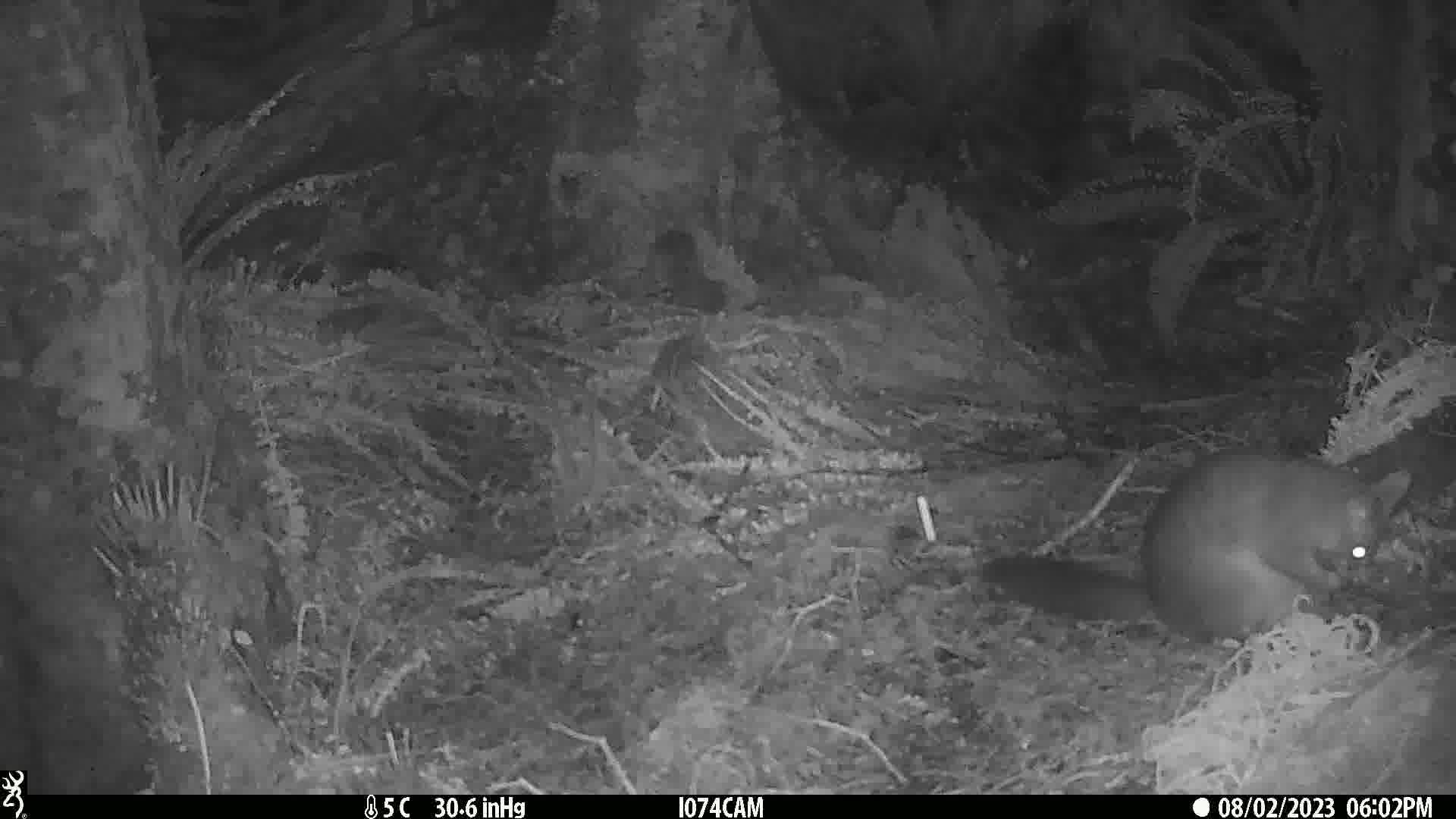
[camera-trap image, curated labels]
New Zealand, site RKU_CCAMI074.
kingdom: Animalia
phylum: Chordata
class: Mammalia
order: Diprotodontia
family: Phalangeridae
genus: Trichosurus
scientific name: Trichosurus vulpecula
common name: common brushtail possum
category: possum